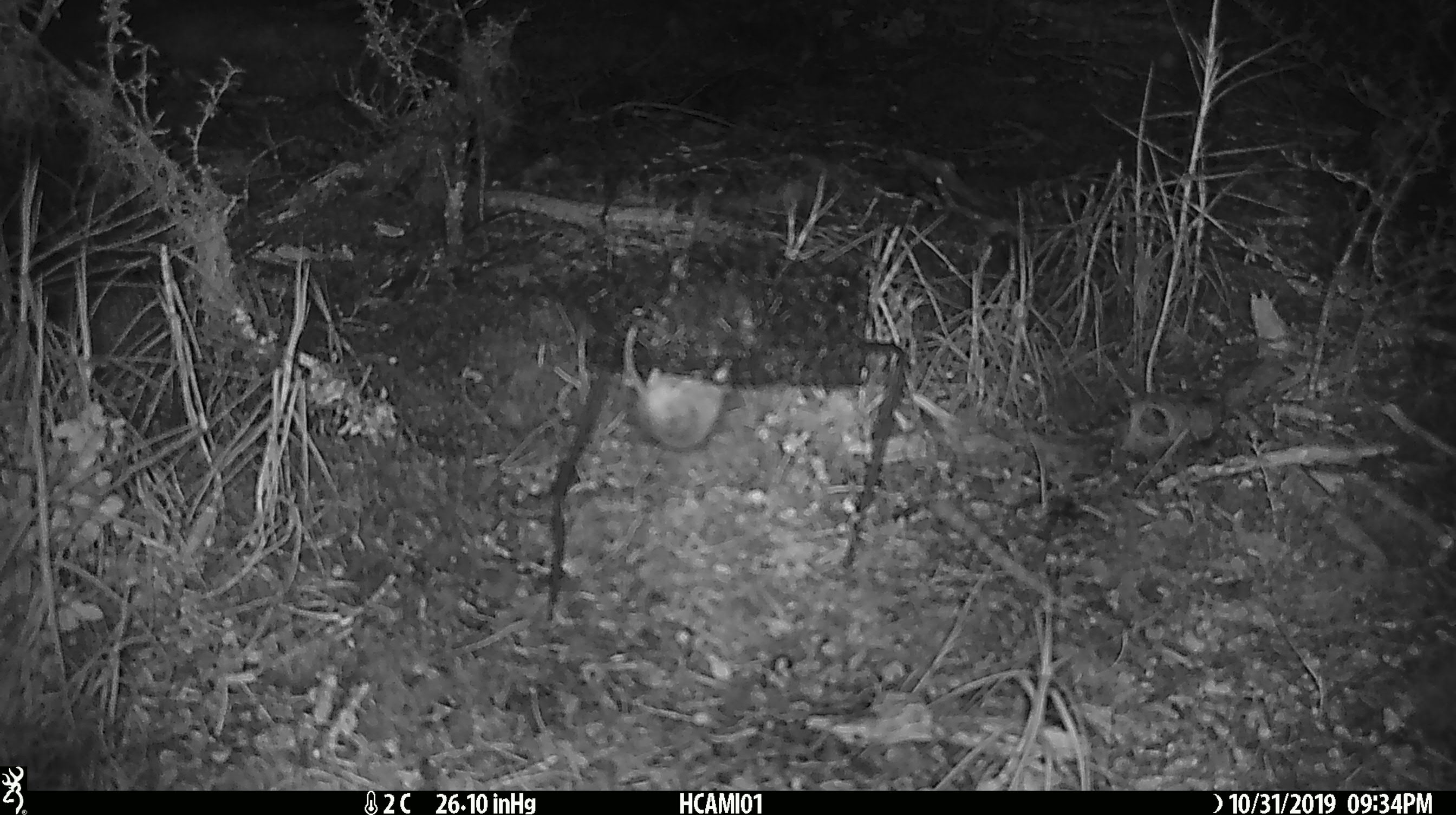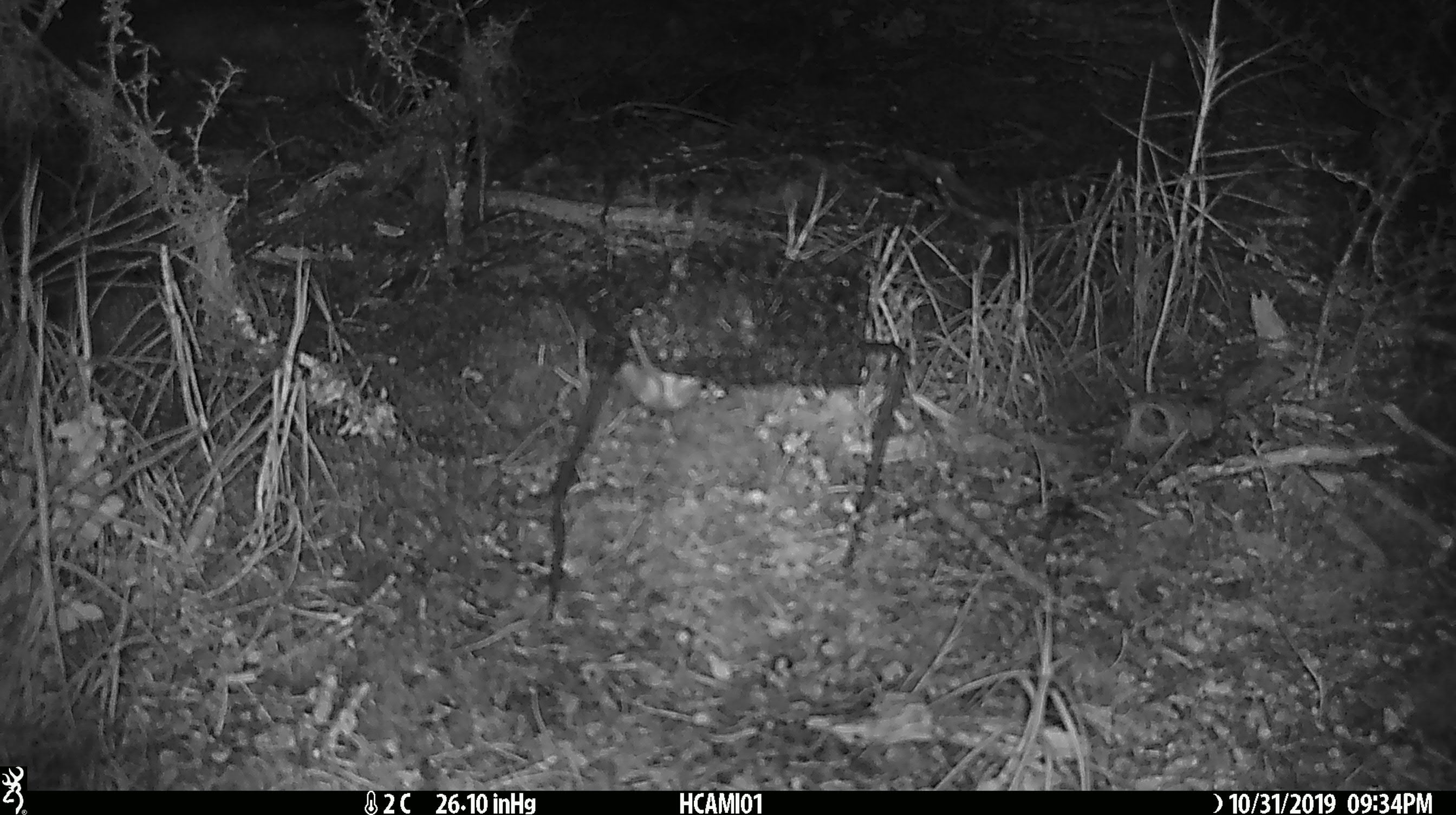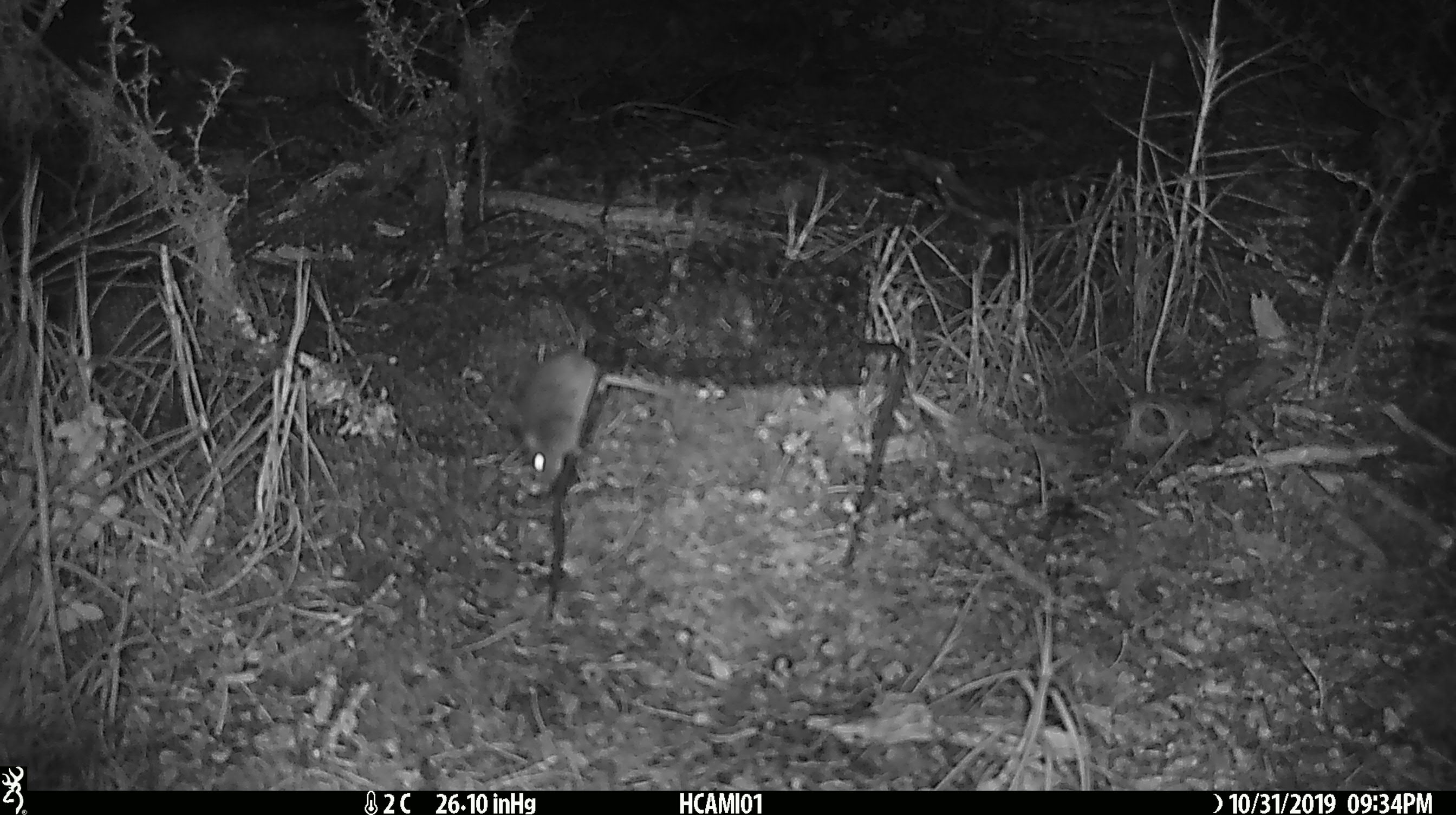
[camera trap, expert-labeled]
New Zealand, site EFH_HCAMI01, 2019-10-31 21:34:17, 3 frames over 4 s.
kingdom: Animalia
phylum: Chordata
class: Mammalia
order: Rodentia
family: Muridae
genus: Mus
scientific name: Mus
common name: mouse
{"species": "mouse (Mus)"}